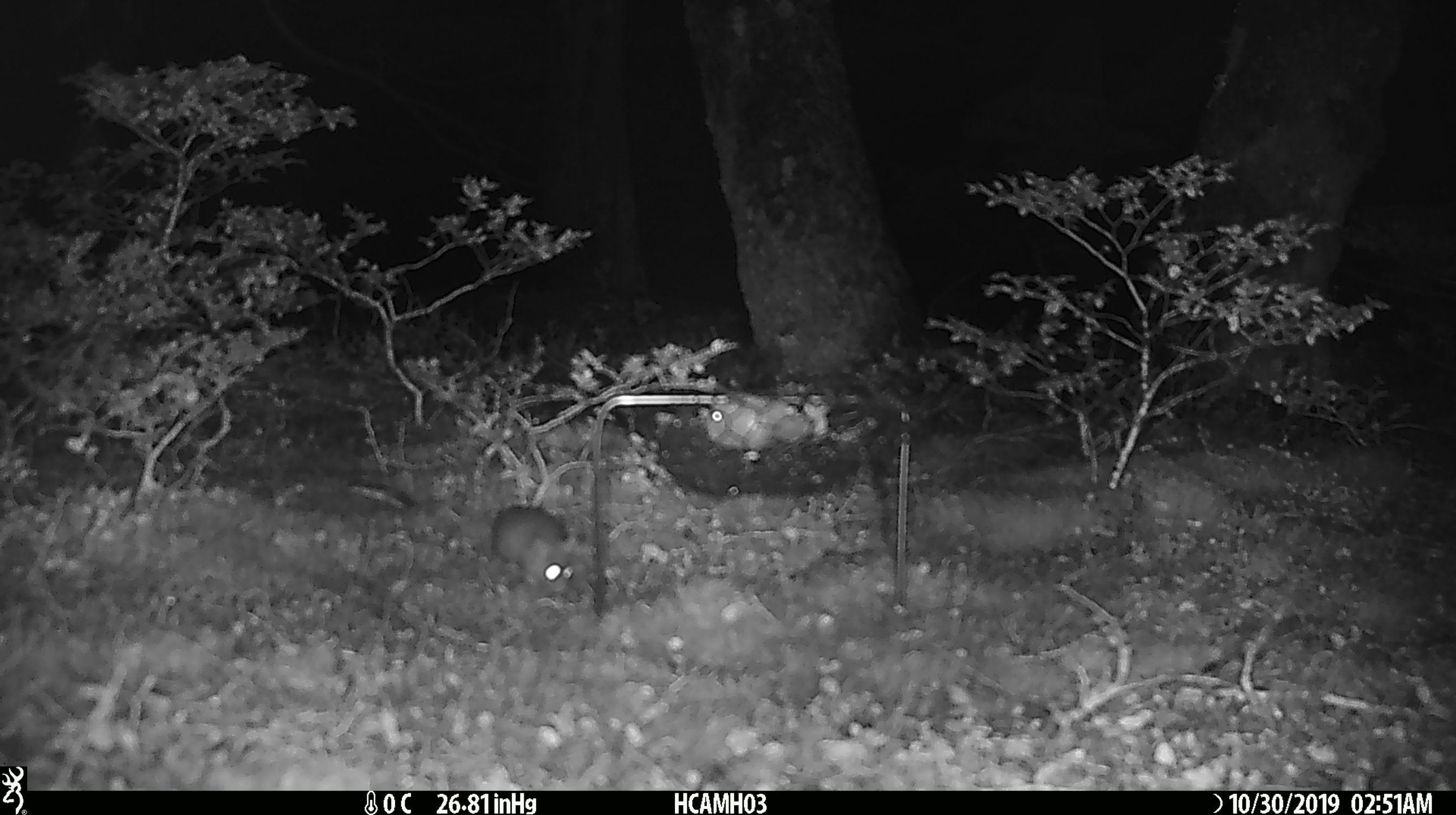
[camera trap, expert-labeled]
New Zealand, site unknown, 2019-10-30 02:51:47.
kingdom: Animalia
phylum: Chordata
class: Mammalia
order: Rodentia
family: Muridae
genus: Mus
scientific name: Mus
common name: mouse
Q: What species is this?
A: Mouse (Mus).